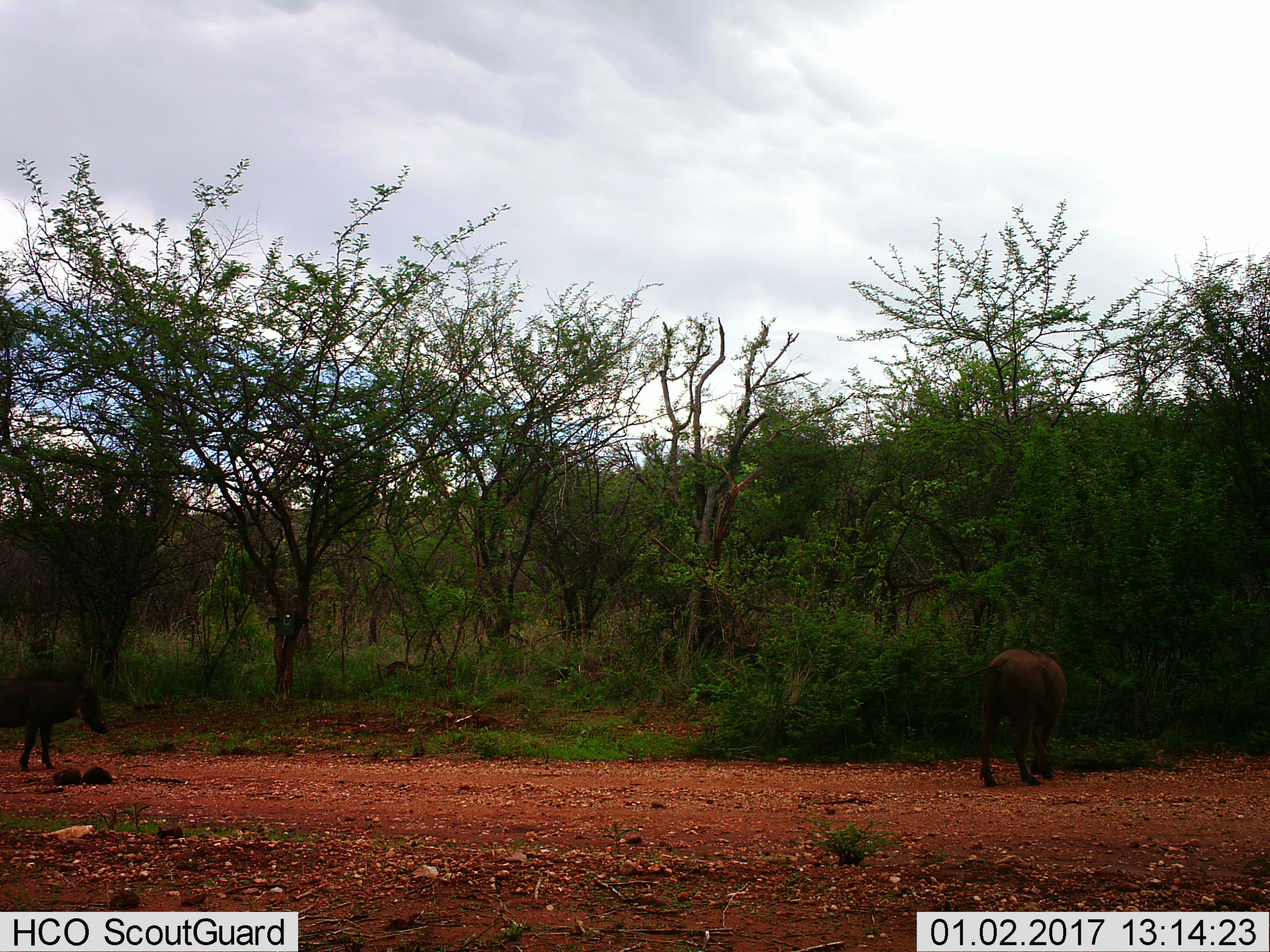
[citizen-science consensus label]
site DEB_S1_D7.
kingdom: Animalia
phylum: Chordata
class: Mammalia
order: Artiodactyla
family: Suidae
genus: Phacochoerus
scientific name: Phacochoerus africanus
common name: warthog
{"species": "warthog (Phacochoerus africanus)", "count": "2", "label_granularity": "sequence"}